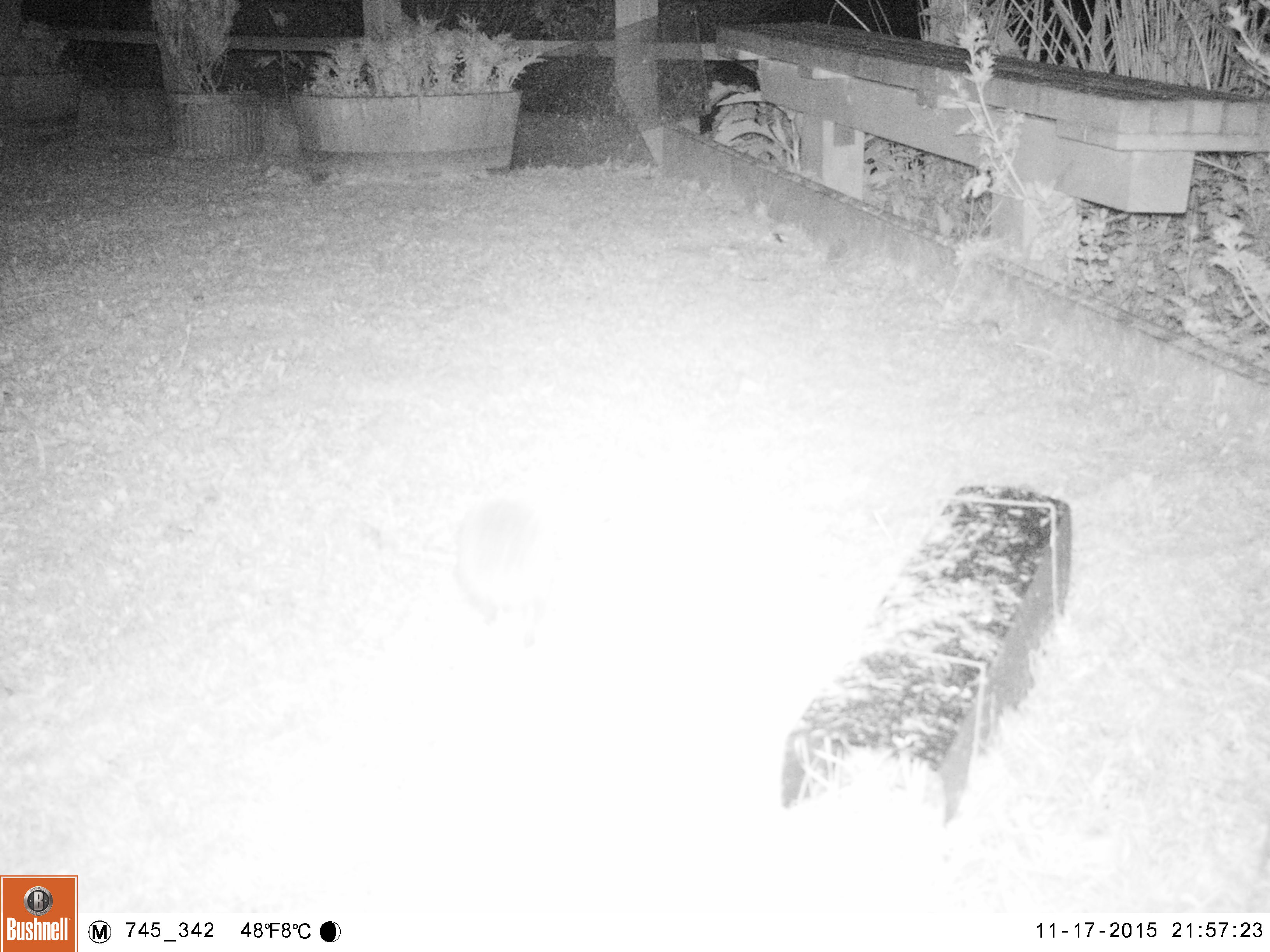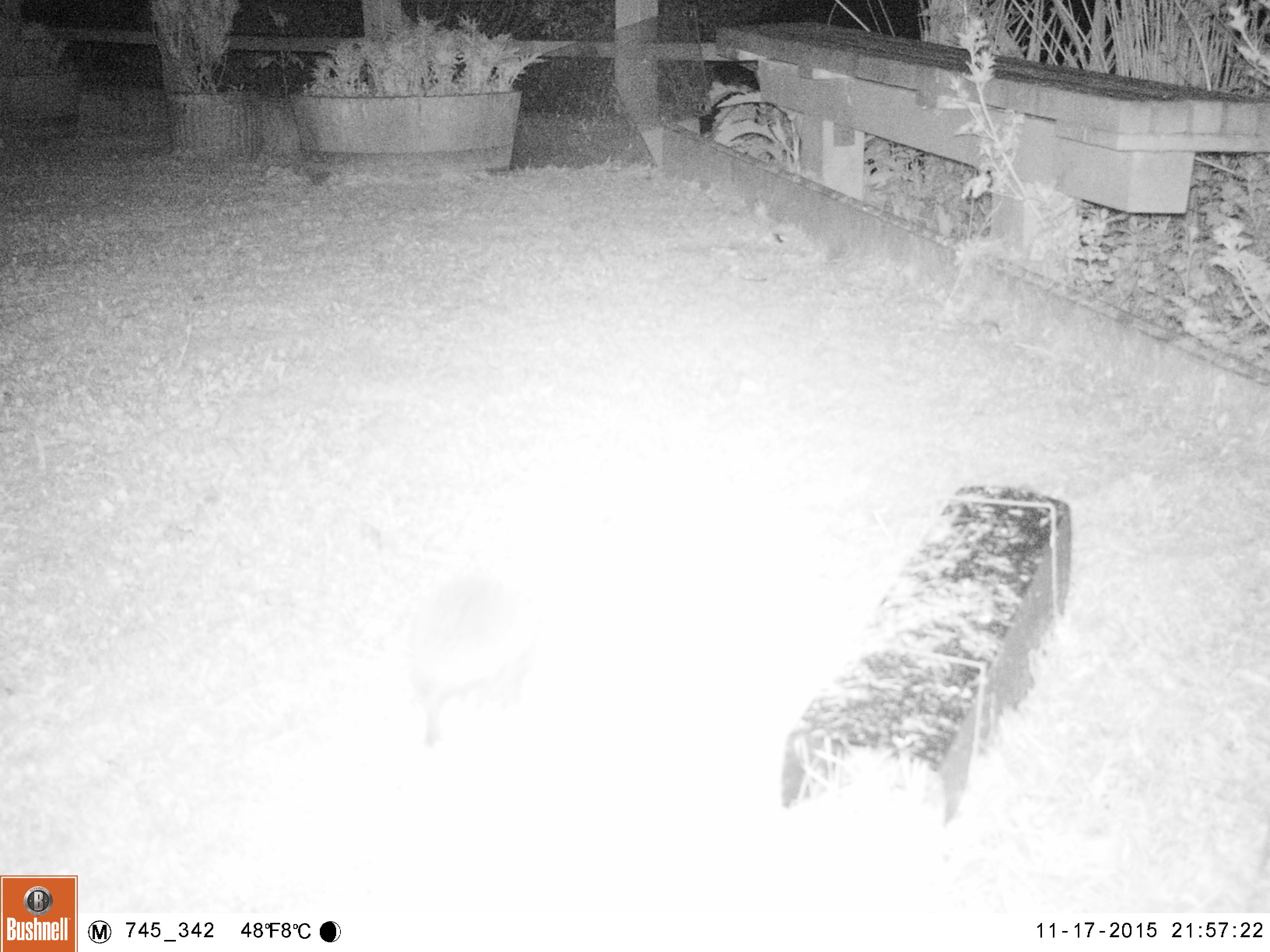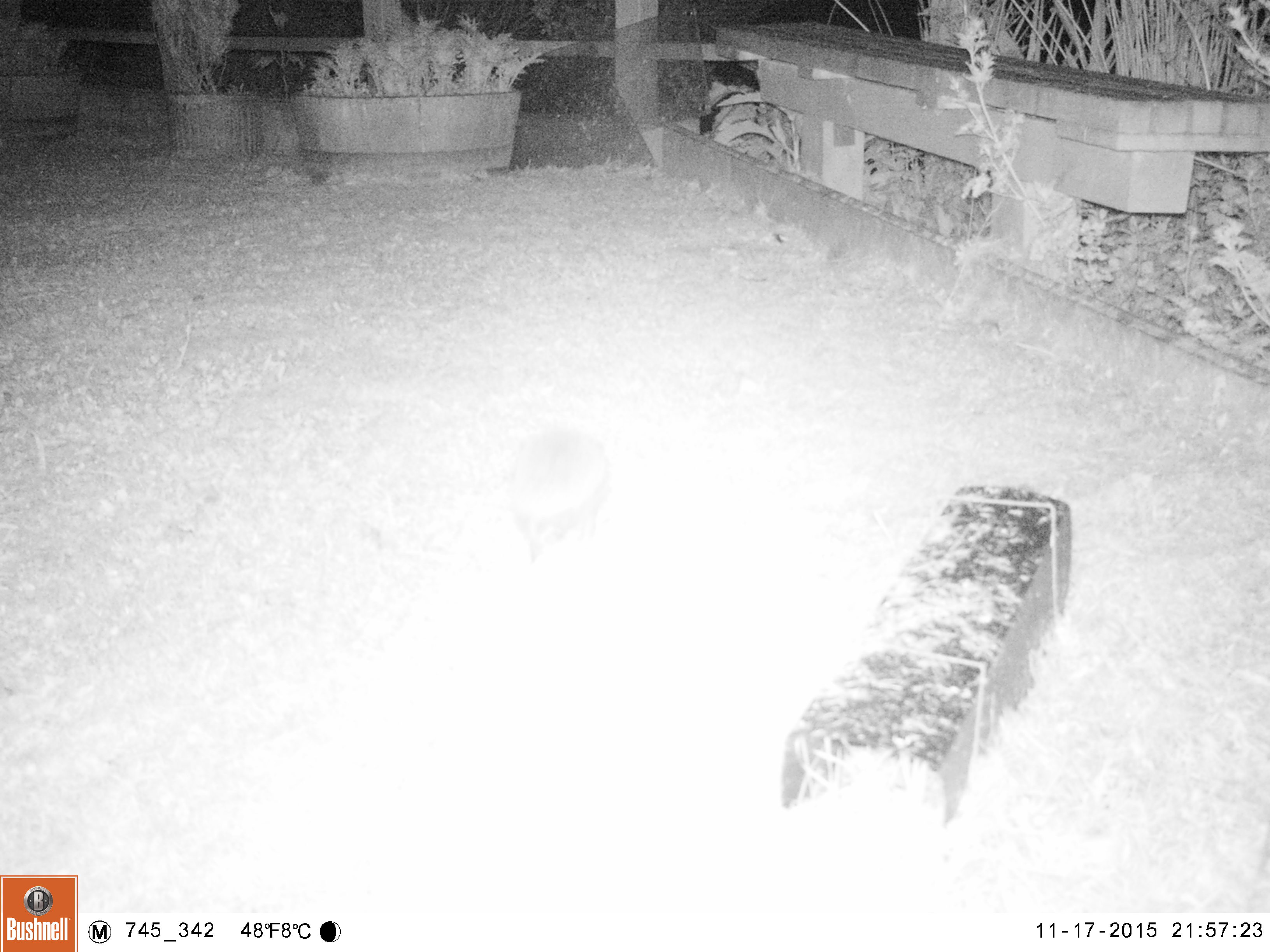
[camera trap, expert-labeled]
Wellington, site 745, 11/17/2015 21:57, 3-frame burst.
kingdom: Animalia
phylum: Chordata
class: Mammalia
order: Eulipotyphla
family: Erinaceidae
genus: Erinaceus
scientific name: Erinaceus europaeus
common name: hedgehog